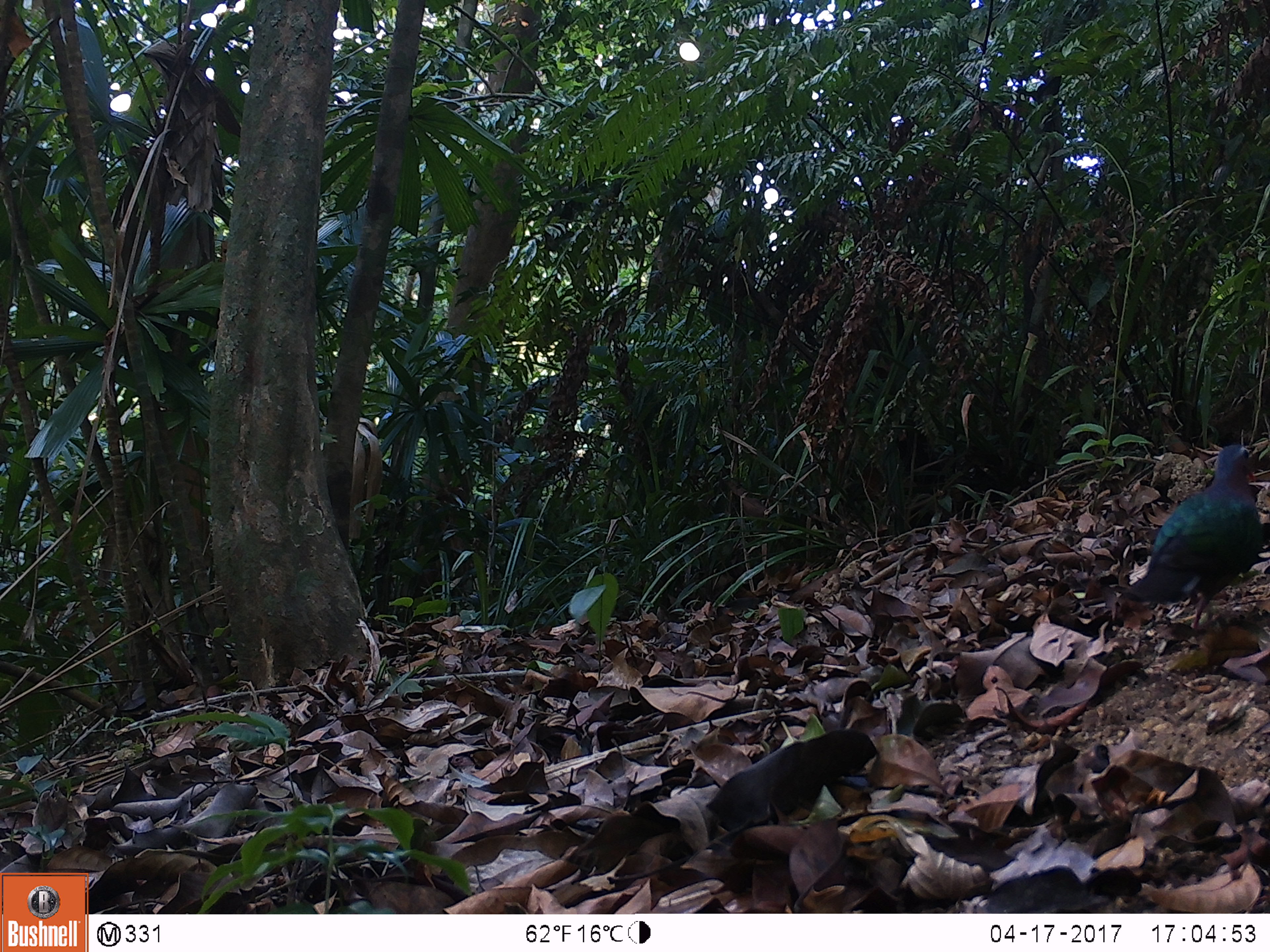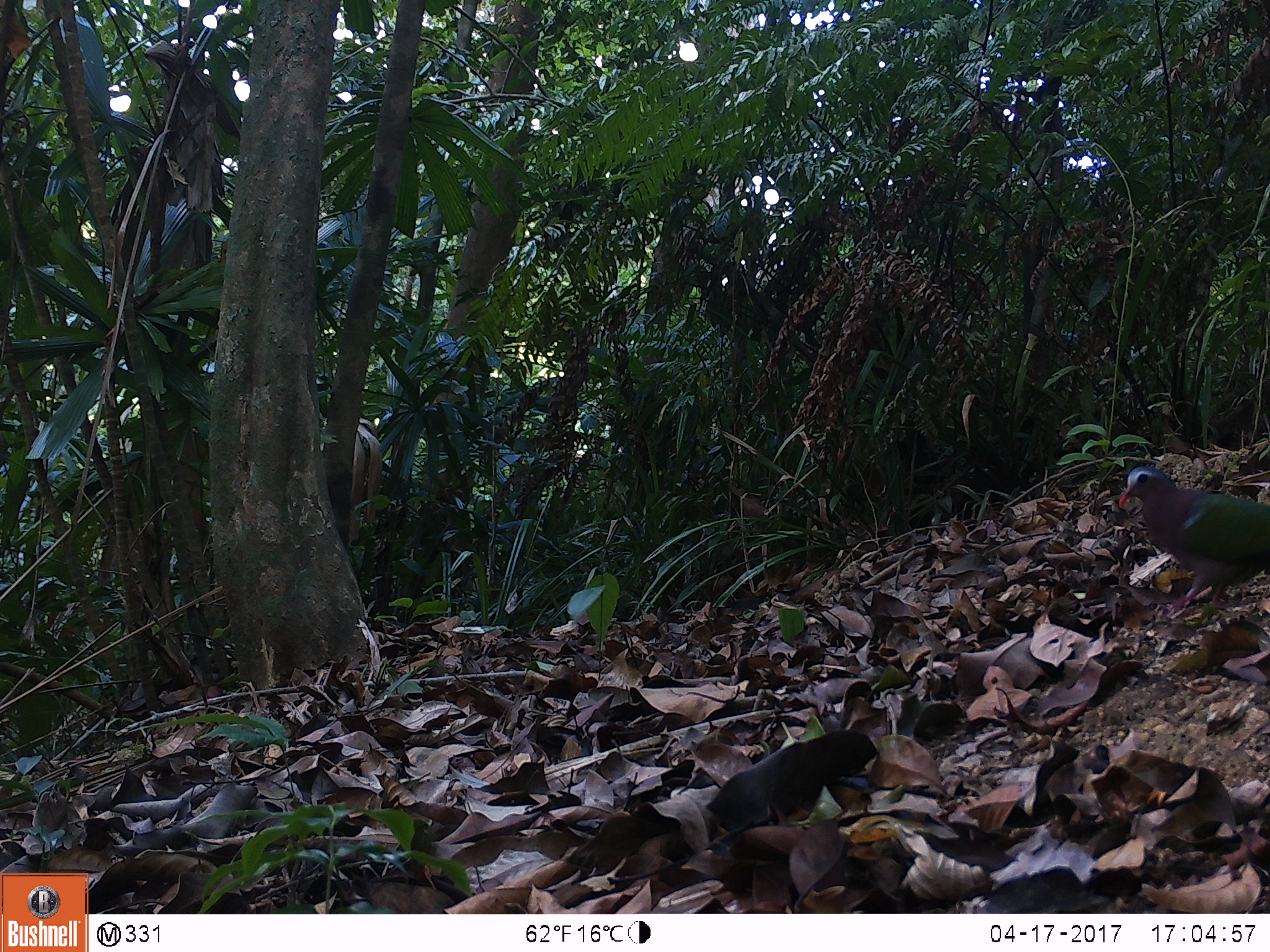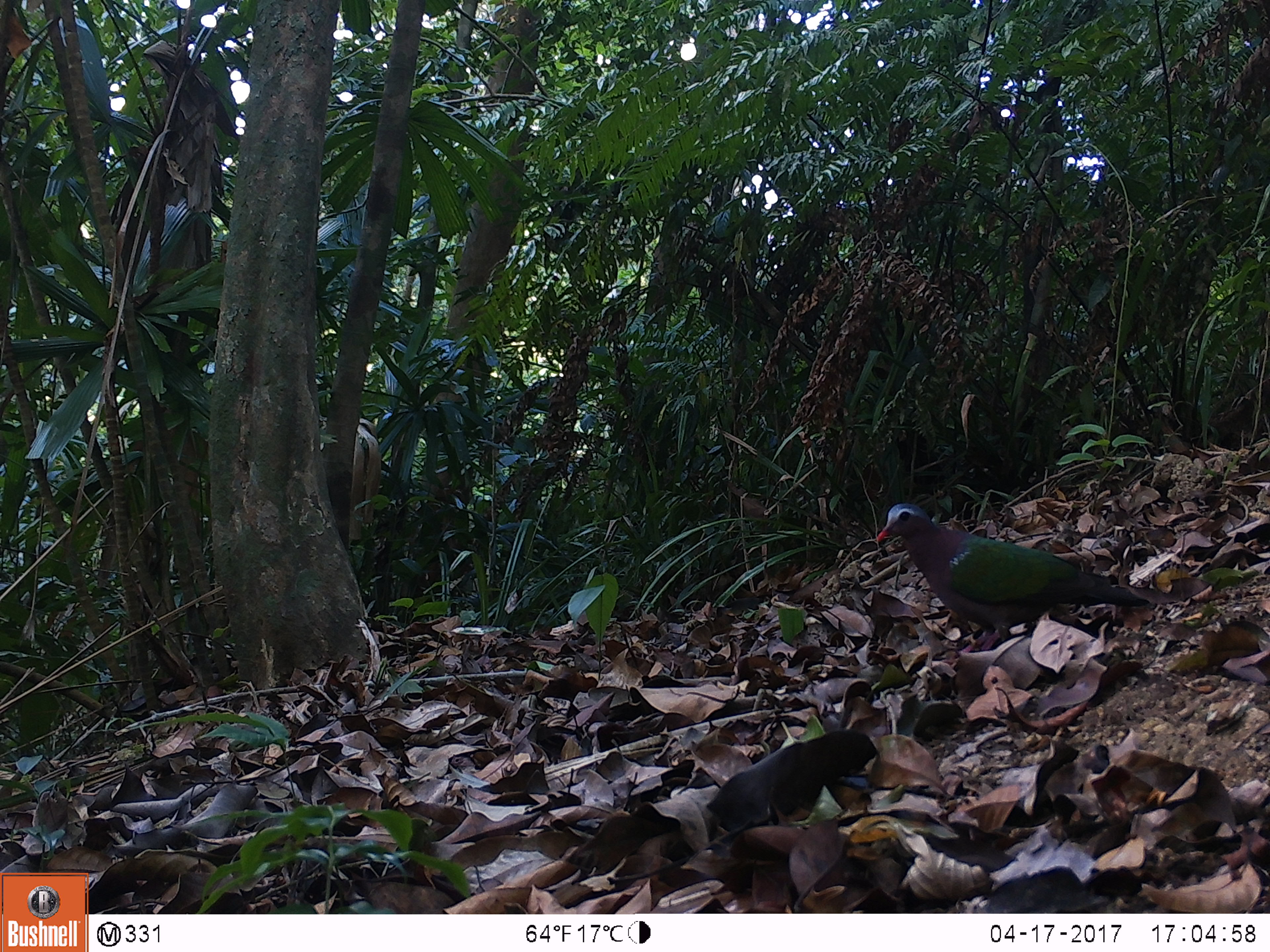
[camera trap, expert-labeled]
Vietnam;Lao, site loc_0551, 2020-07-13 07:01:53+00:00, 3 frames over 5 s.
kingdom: Animalia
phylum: Chordata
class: Aves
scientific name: Aves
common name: bird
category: unidentified bird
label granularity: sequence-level